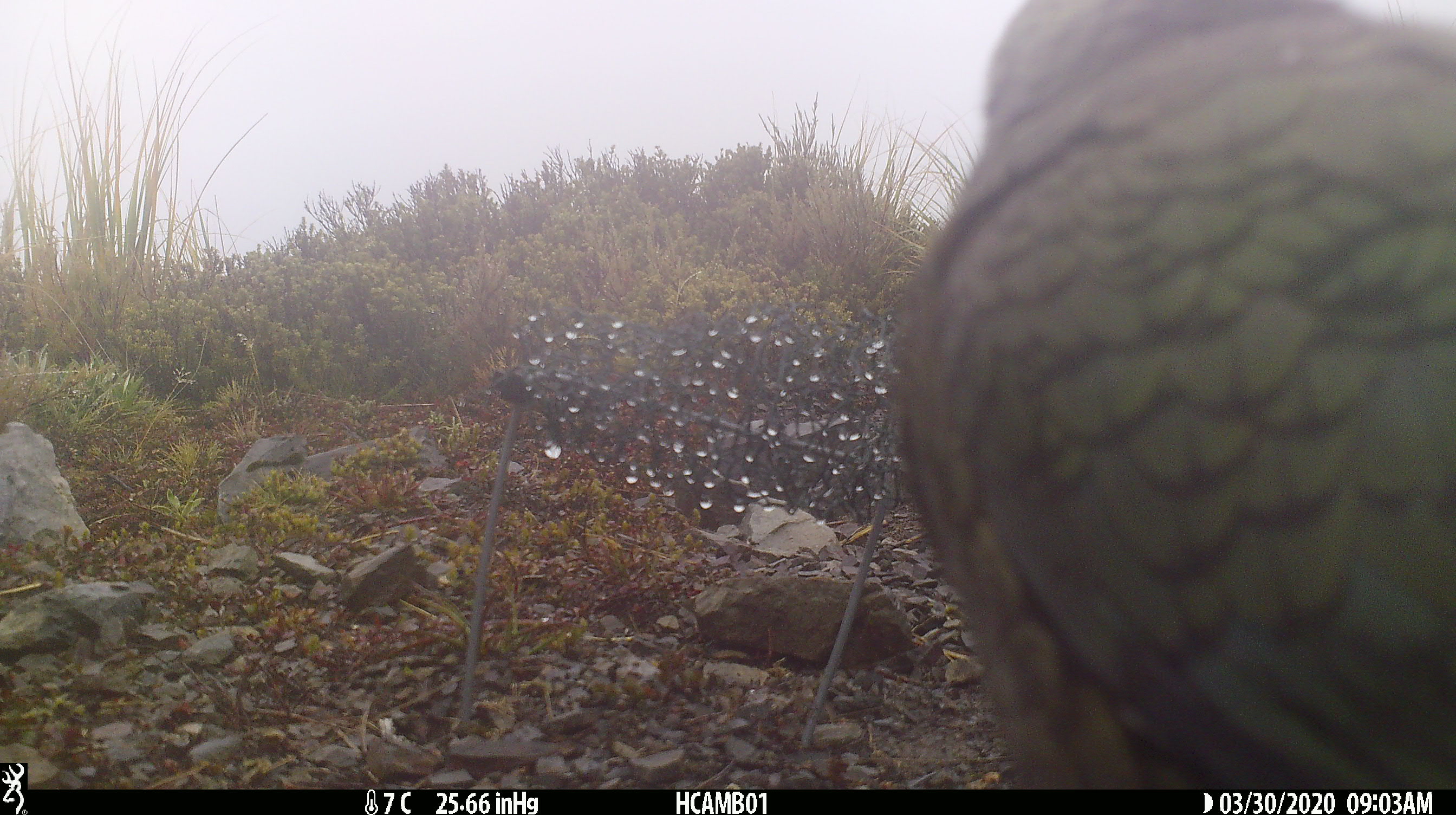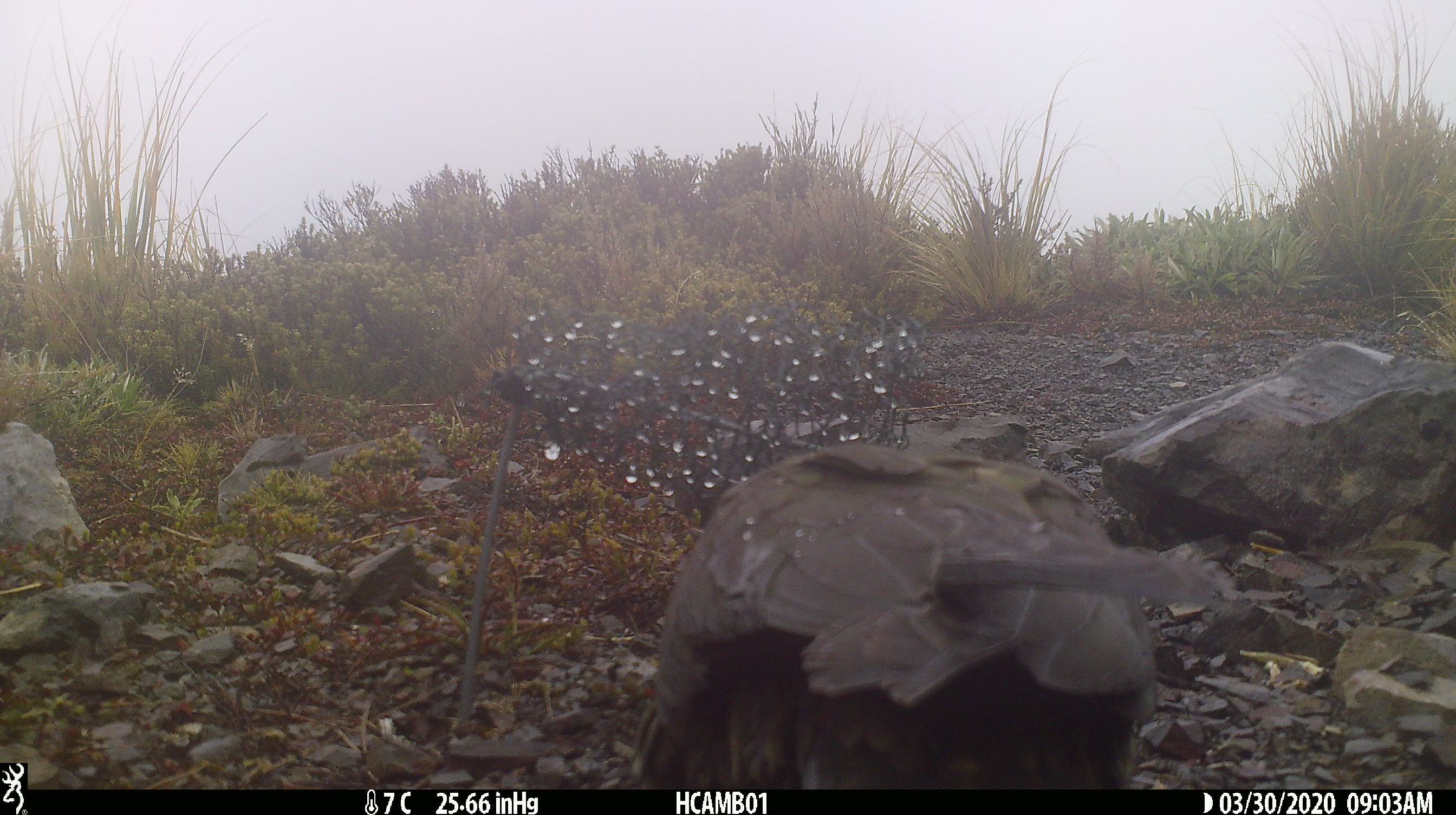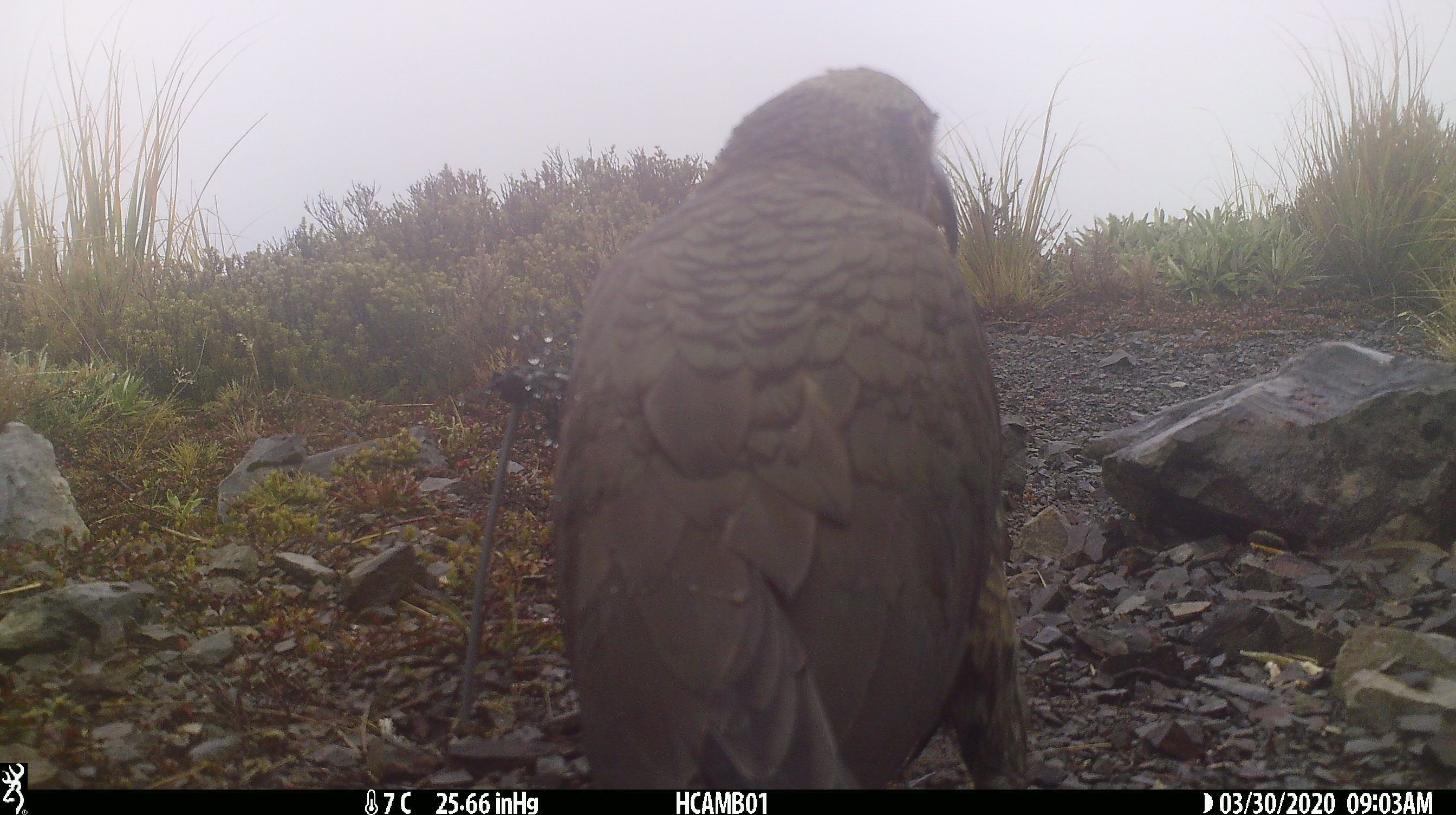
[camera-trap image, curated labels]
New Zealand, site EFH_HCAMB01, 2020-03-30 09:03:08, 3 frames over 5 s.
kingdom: Animalia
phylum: Chordata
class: Aves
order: Psittaciformes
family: Strigopidae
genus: Nestor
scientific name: Nestor notabilis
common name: kea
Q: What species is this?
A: Kea (Nestor notabilis).